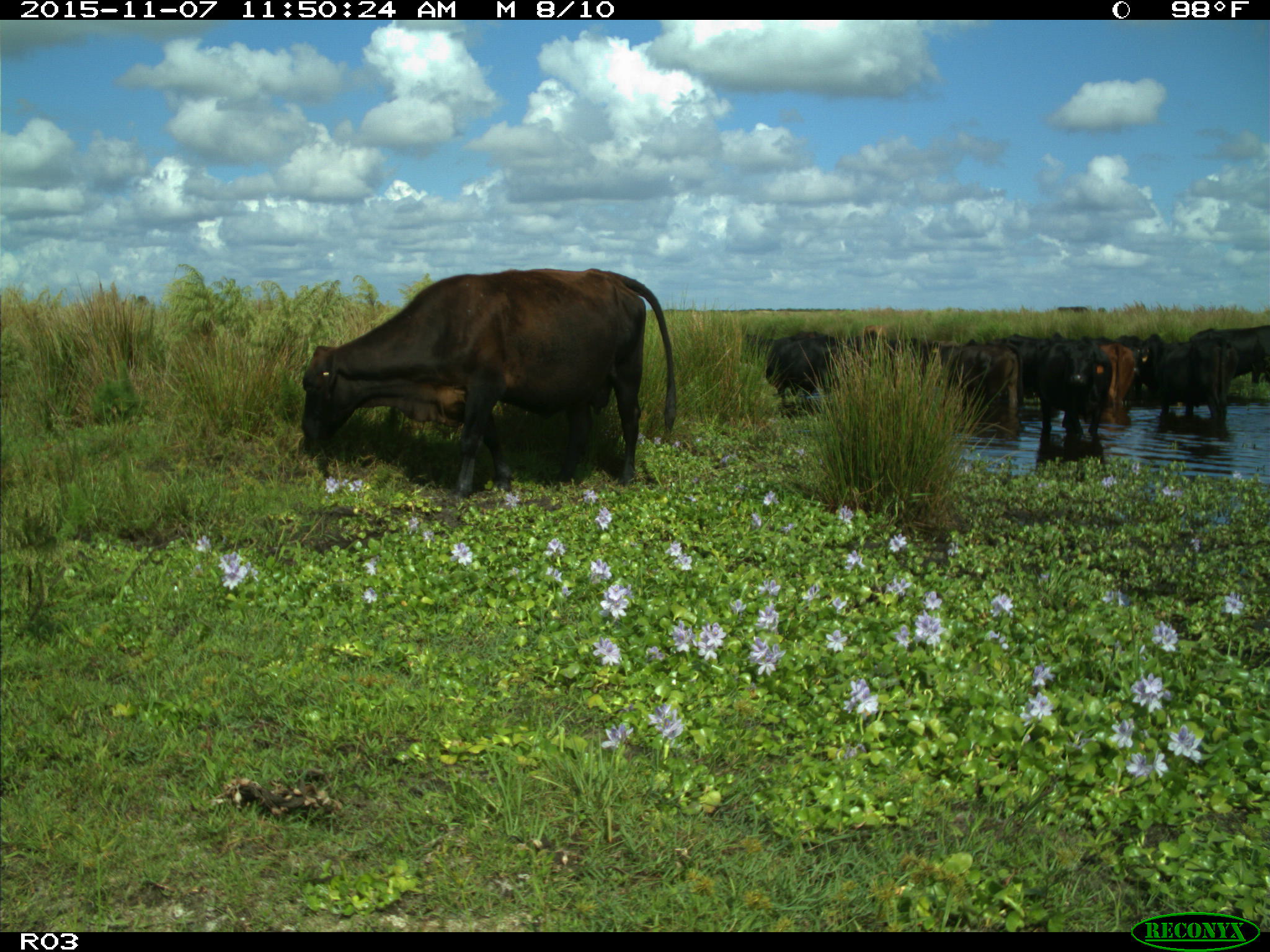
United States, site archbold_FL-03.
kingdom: Animalia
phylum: Chordata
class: Mammalia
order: Artiodactyla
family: Bovidae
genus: Bos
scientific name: Bos taurus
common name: domestic cow